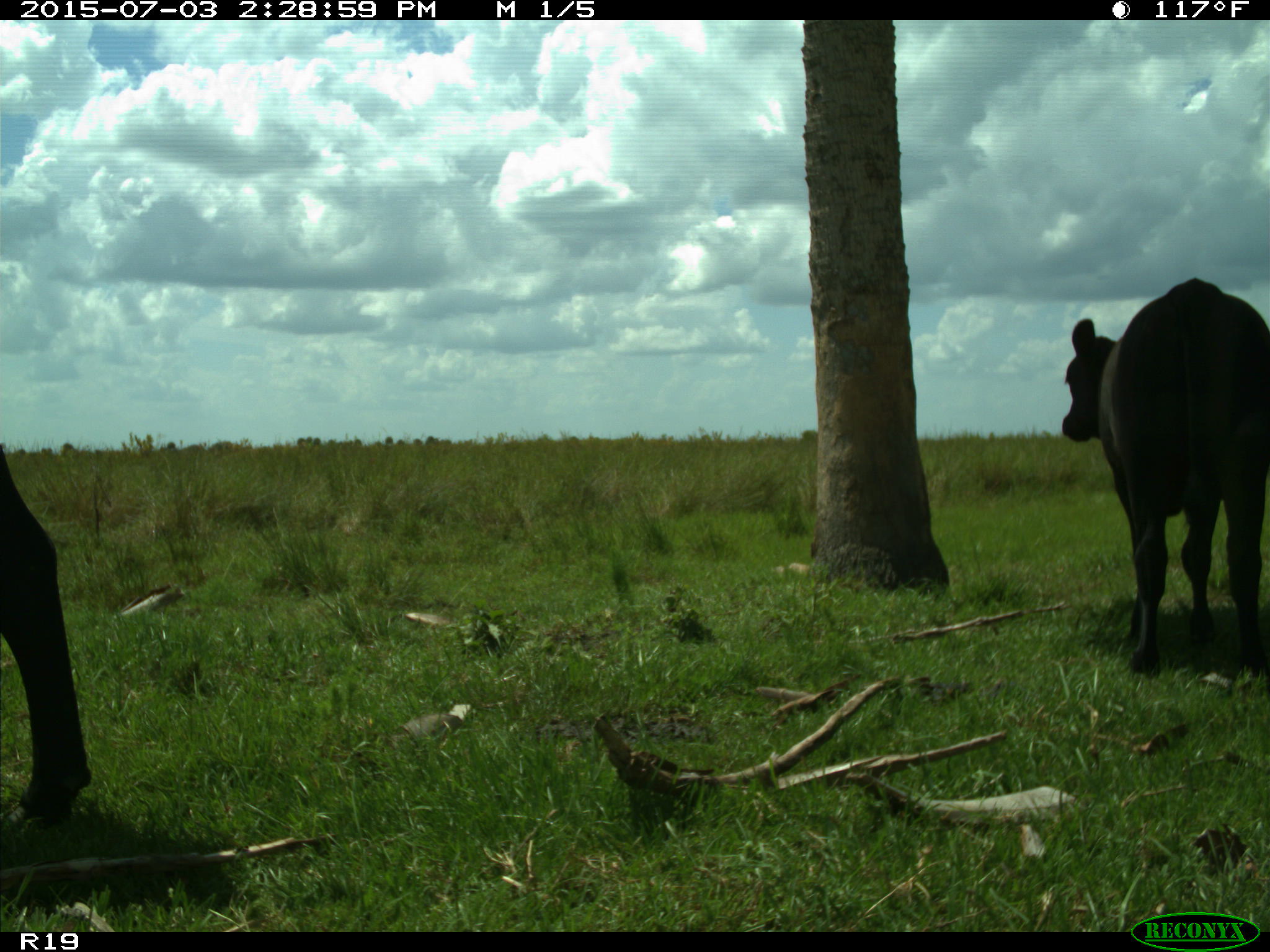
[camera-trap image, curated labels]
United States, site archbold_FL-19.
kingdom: Animalia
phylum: Chordata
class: Mammalia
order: Artiodactyla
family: Bovidae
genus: Bos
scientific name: Bos taurus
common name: domestic cow